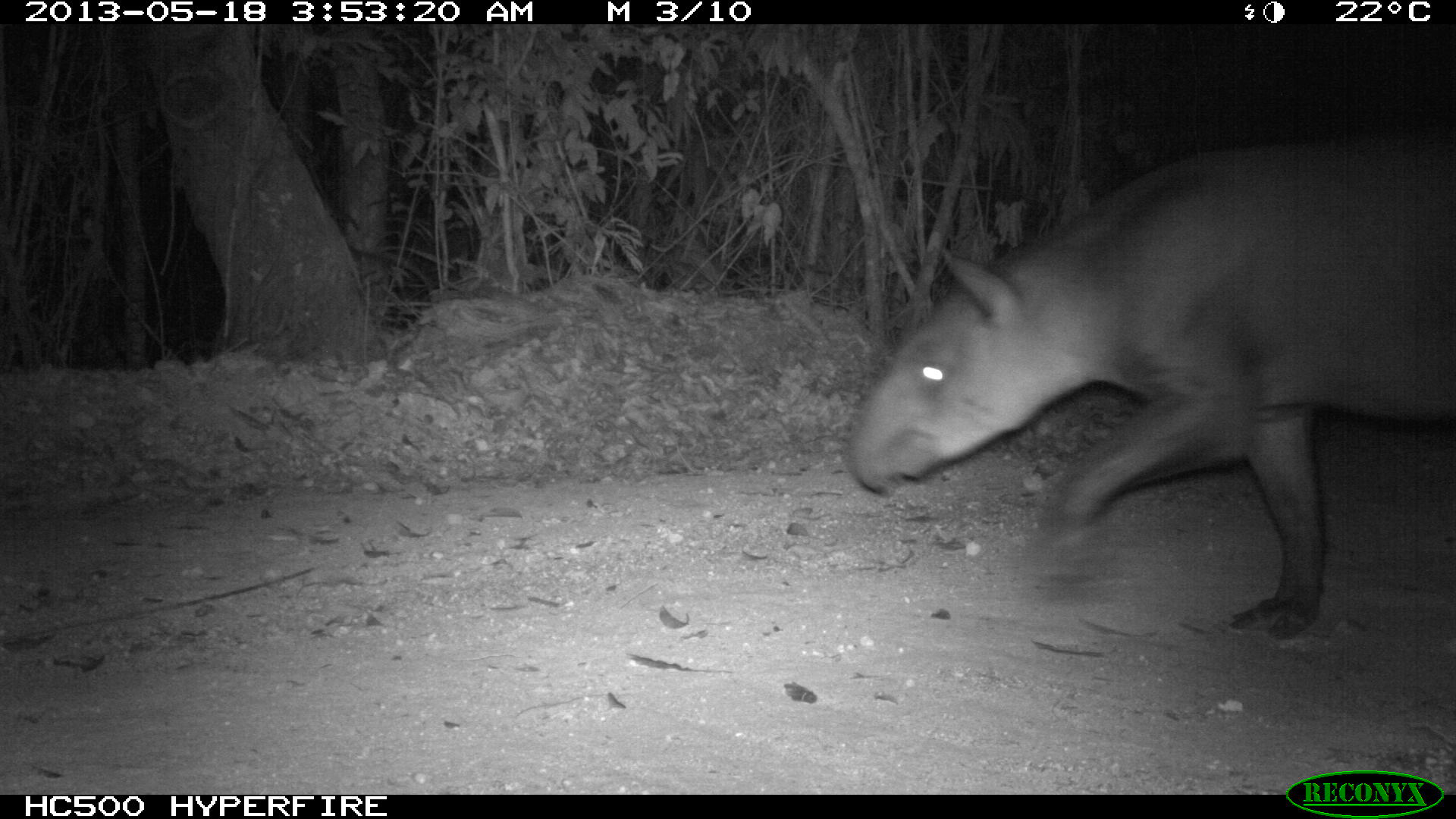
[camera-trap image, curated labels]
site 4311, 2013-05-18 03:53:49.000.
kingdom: Animalia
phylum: Chordata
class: Mammalia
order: Perissodactyla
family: Tapiridae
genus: Tapirus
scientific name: Tapirus bairdii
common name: baird's tapir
Tapirus bairdii (baird's tapir), count 1, sex female.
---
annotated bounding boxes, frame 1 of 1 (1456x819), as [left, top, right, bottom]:
tapirus bairdii: [844, 139, 1452, 638]